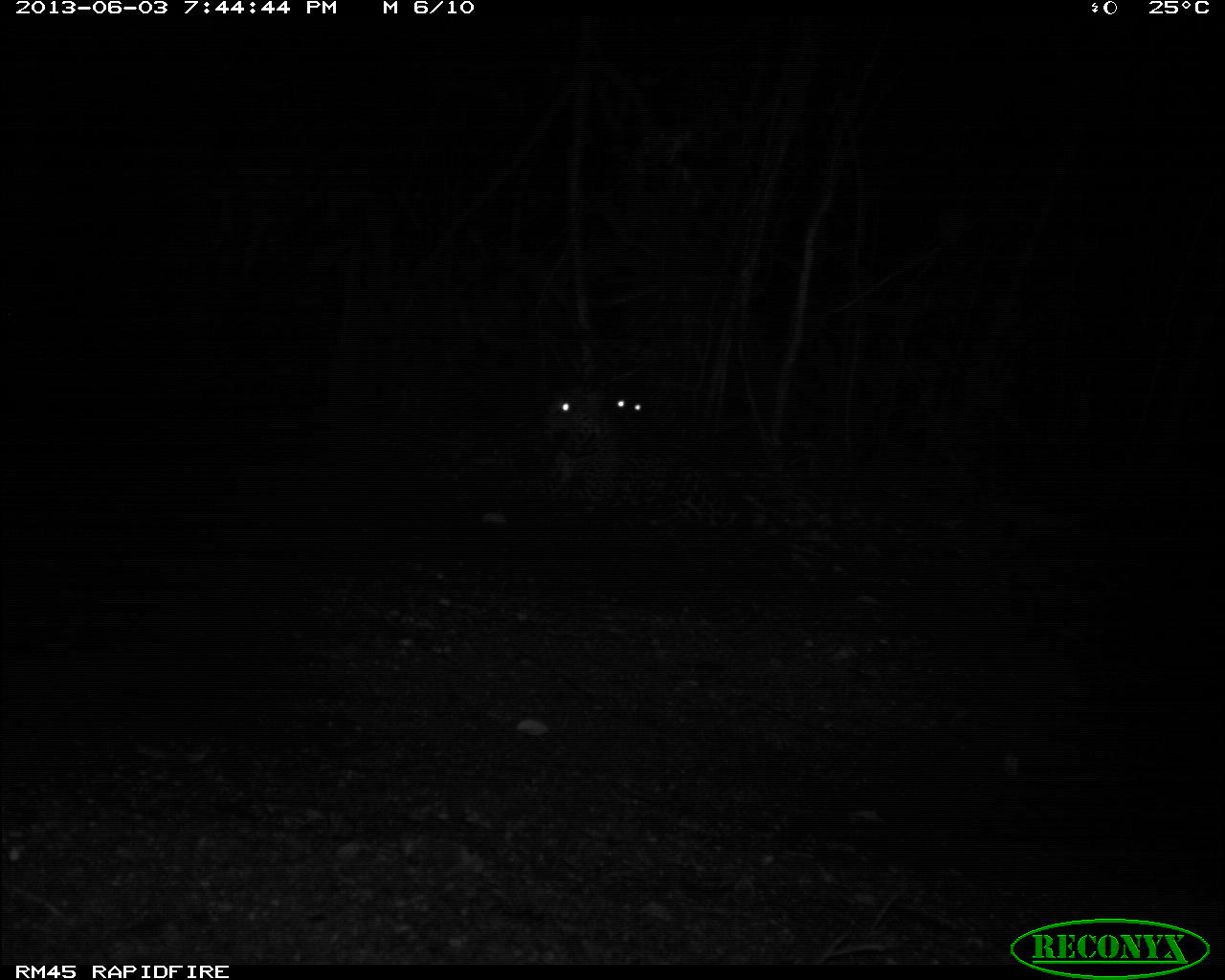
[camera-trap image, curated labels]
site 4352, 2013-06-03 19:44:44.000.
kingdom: Animalia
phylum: Chordata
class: Mammalia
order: Carnivora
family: Felidae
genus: Panthera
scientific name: Panthera onca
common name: jaguar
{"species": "Panthera onca (jaguar)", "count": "2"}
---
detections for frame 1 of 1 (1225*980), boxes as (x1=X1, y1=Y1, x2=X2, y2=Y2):
panthera onca: (x1=539, y1=384, x2=767, y2=529); (x1=600, y1=381, x2=655, y2=432)